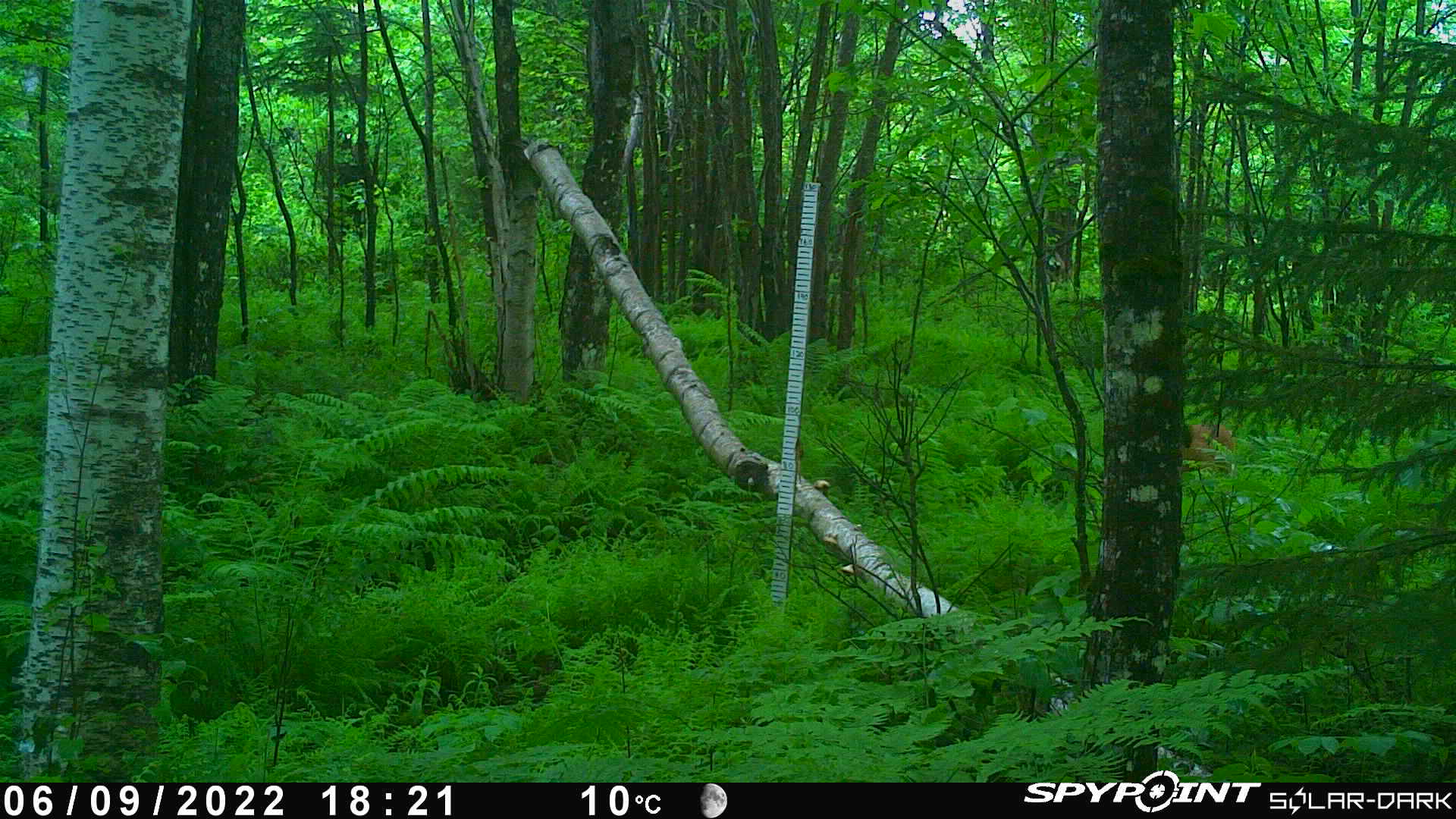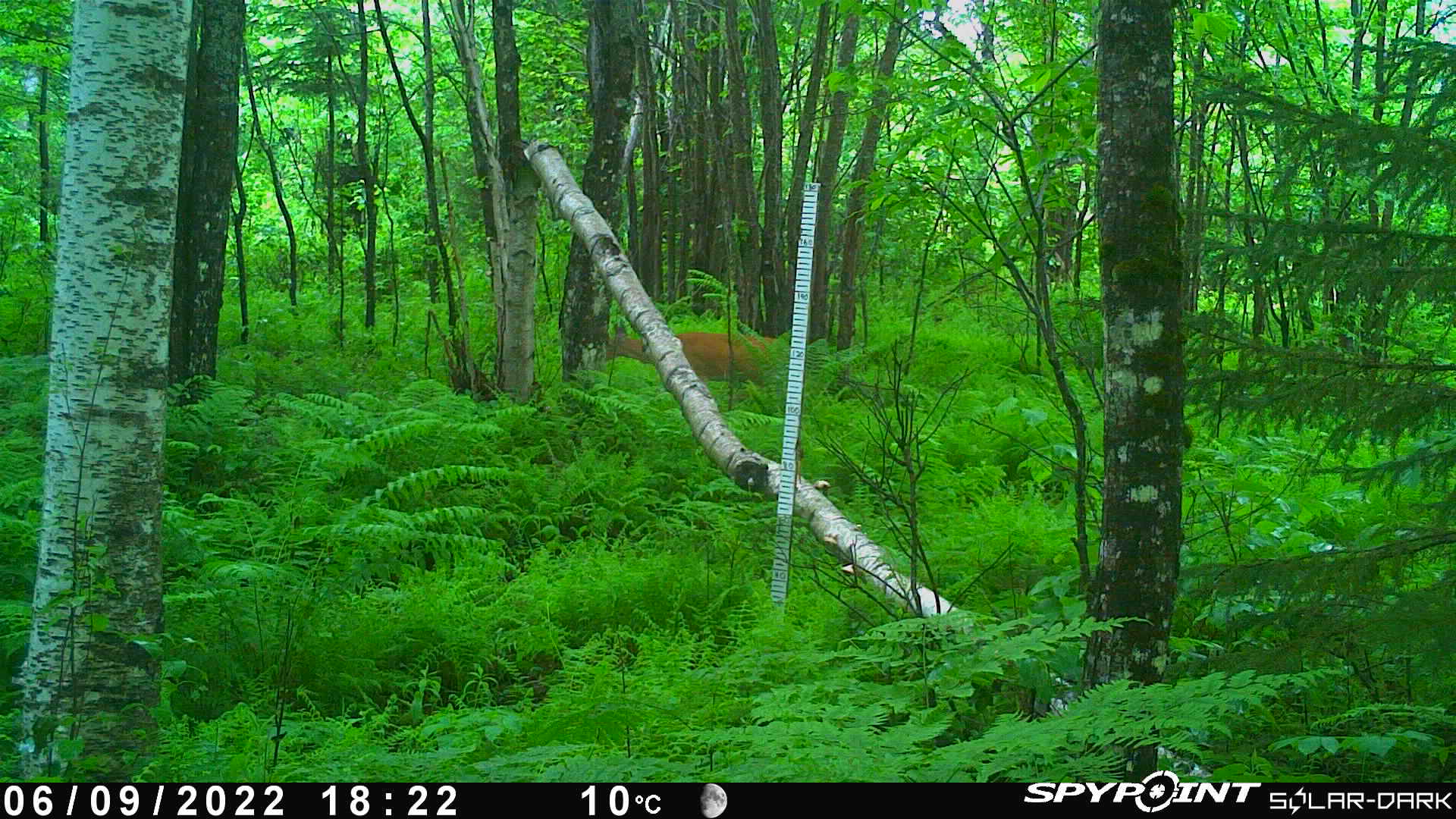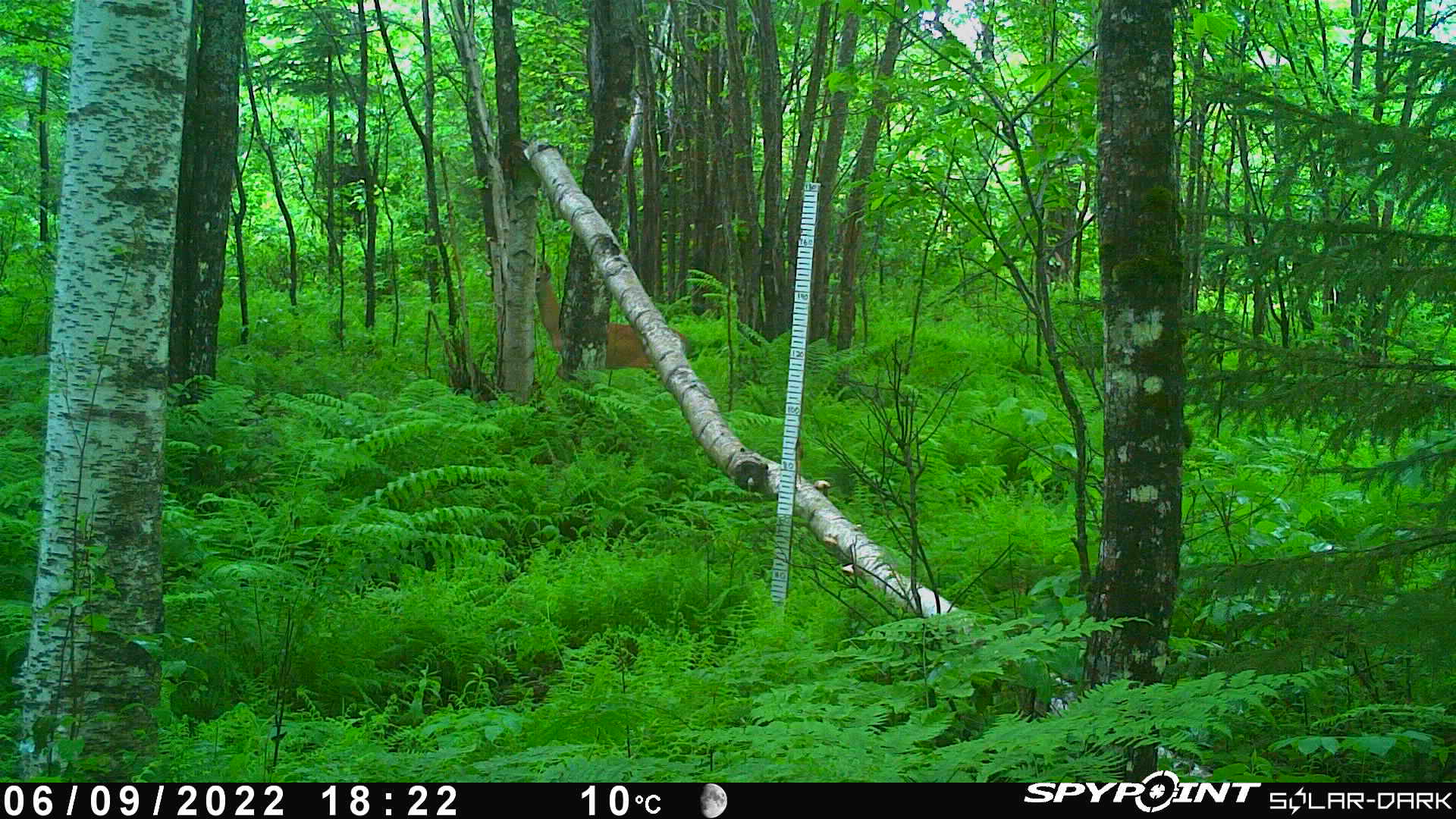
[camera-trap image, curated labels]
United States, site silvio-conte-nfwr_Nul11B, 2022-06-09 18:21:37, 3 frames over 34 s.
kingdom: Animalia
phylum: Chordata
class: Mammalia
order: Artiodactyla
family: Cervidae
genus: Odocoileus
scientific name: Odocoileus virginianus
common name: white-tailed deer